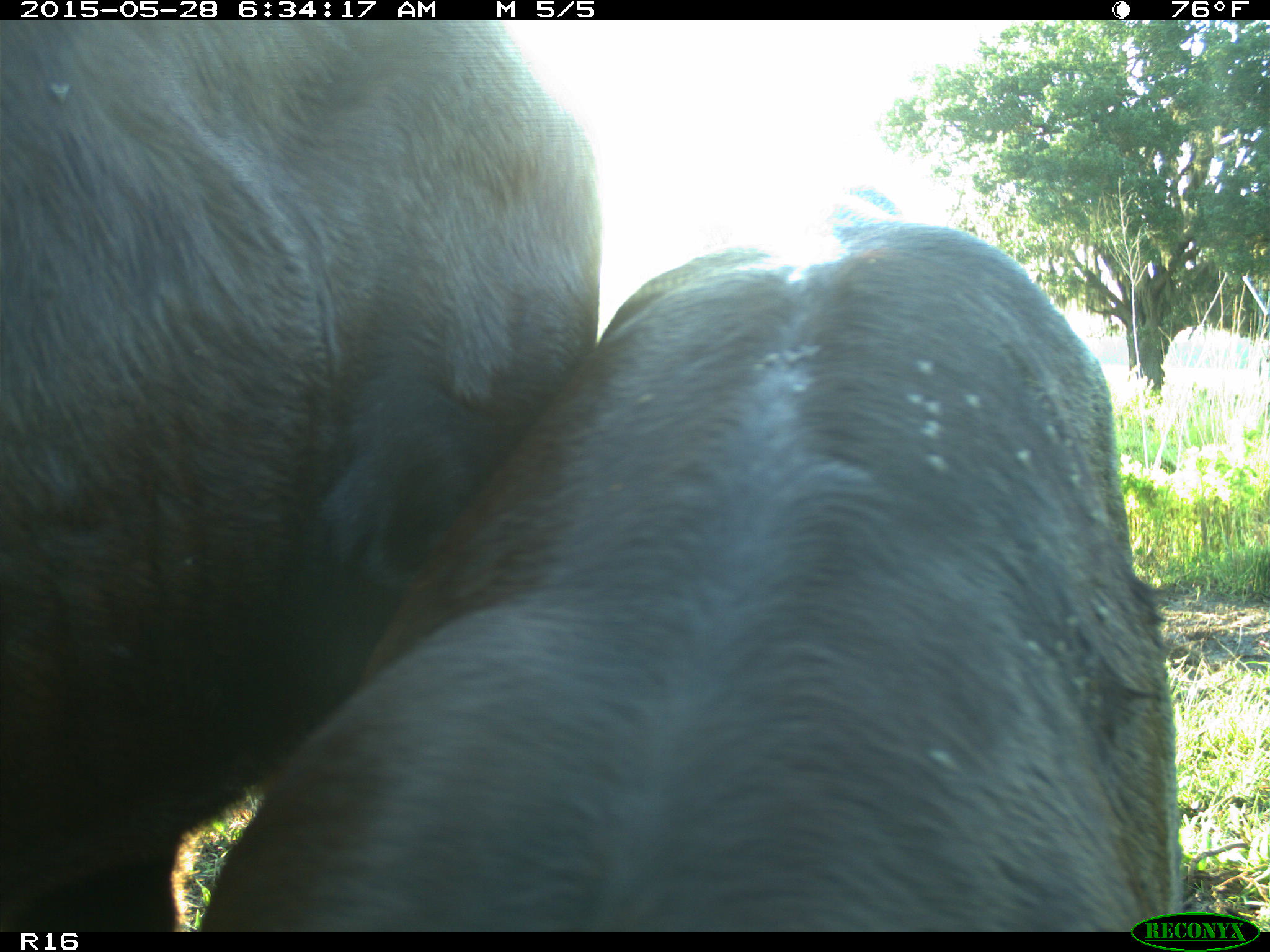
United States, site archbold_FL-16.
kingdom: Animalia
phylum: Chordata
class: Mammalia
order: Artiodactyla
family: Bovidae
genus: Bos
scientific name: Bos taurus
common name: domestic cow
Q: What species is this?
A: Bos taurus (domestic cow).